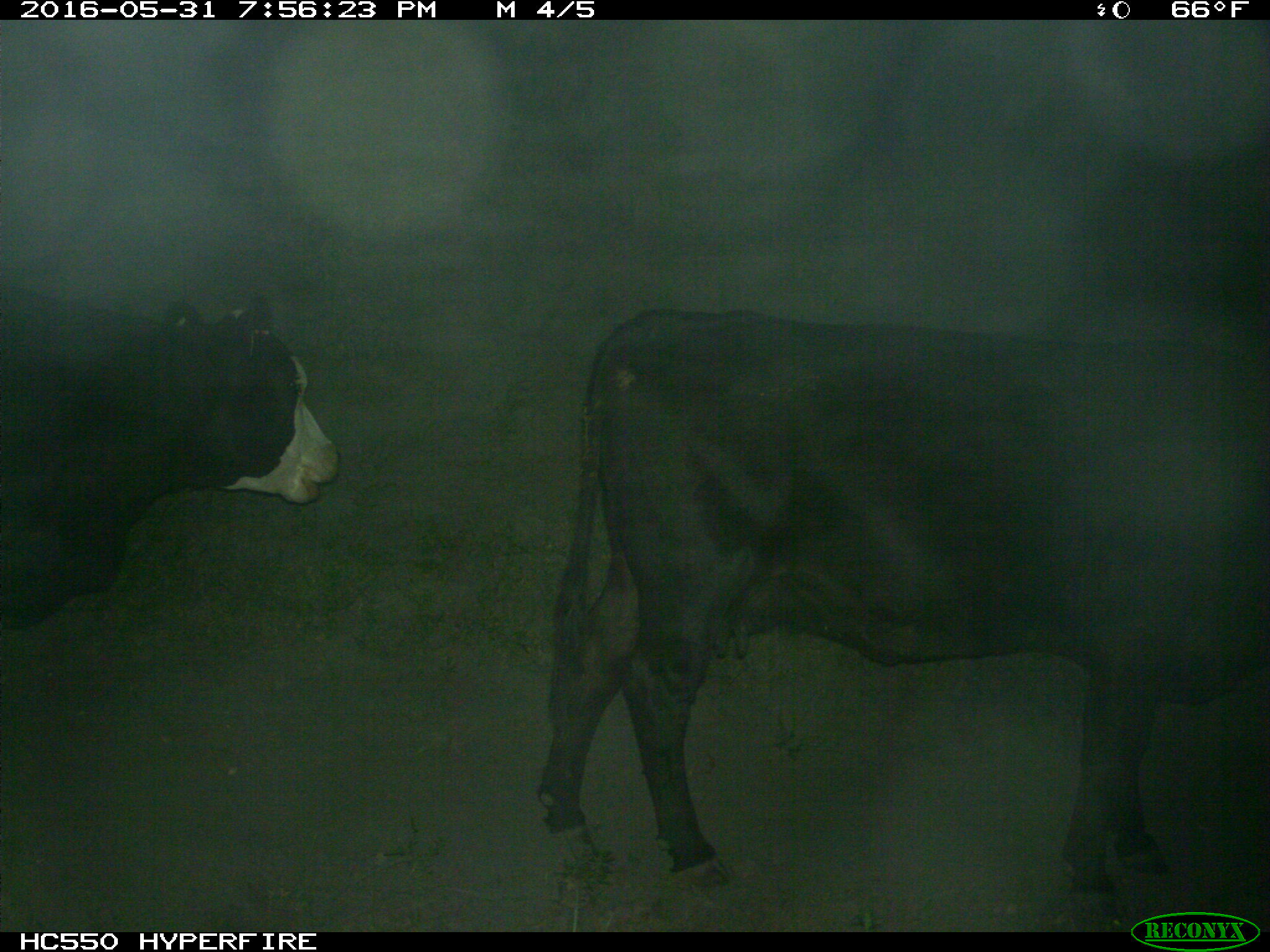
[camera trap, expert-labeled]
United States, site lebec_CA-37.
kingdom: Animalia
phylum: Chordata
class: Mammalia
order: Artiodactyla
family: Bovidae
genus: Bos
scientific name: Bos taurus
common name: domestic cow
Bos taurus (domestic cow).